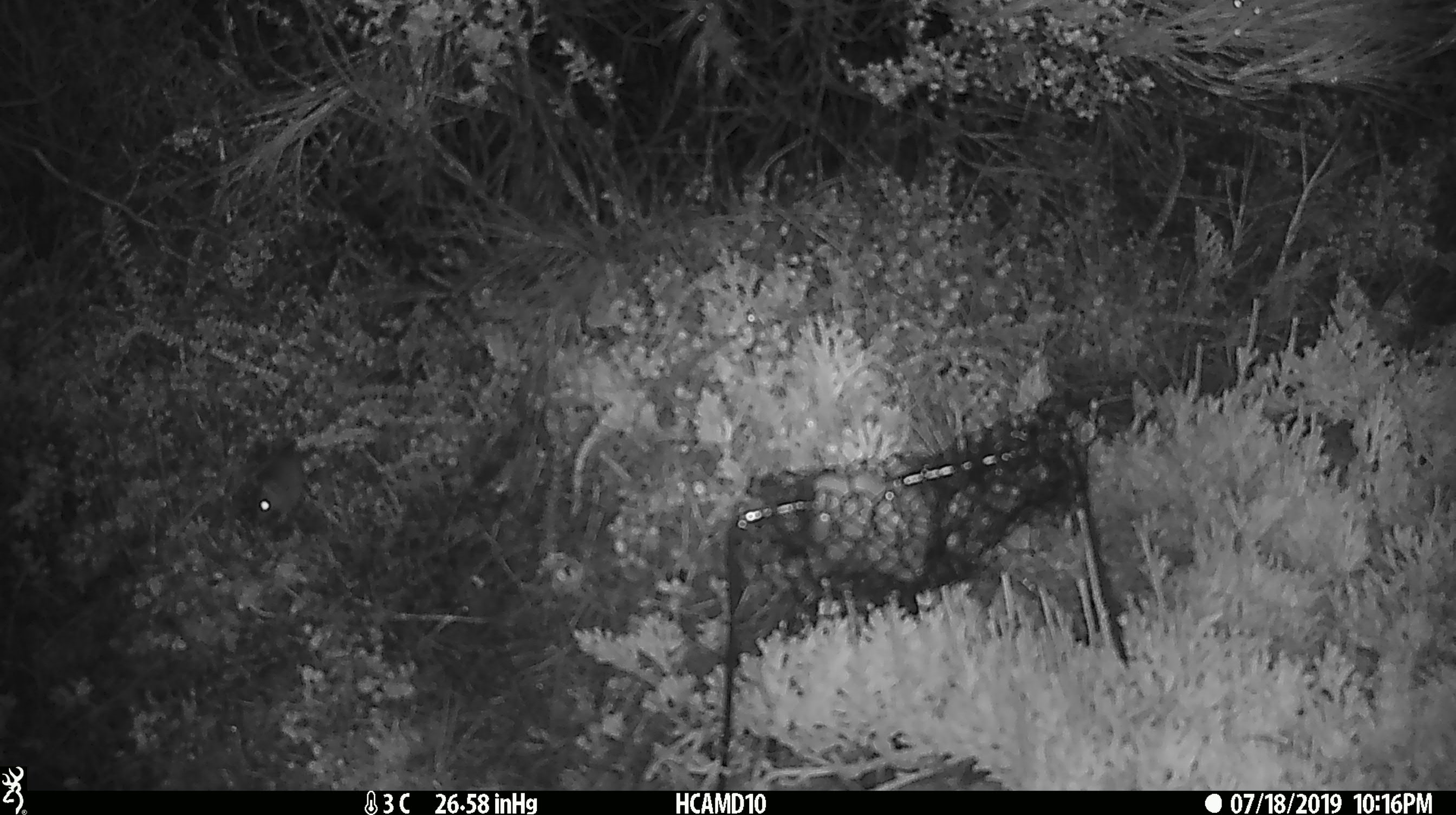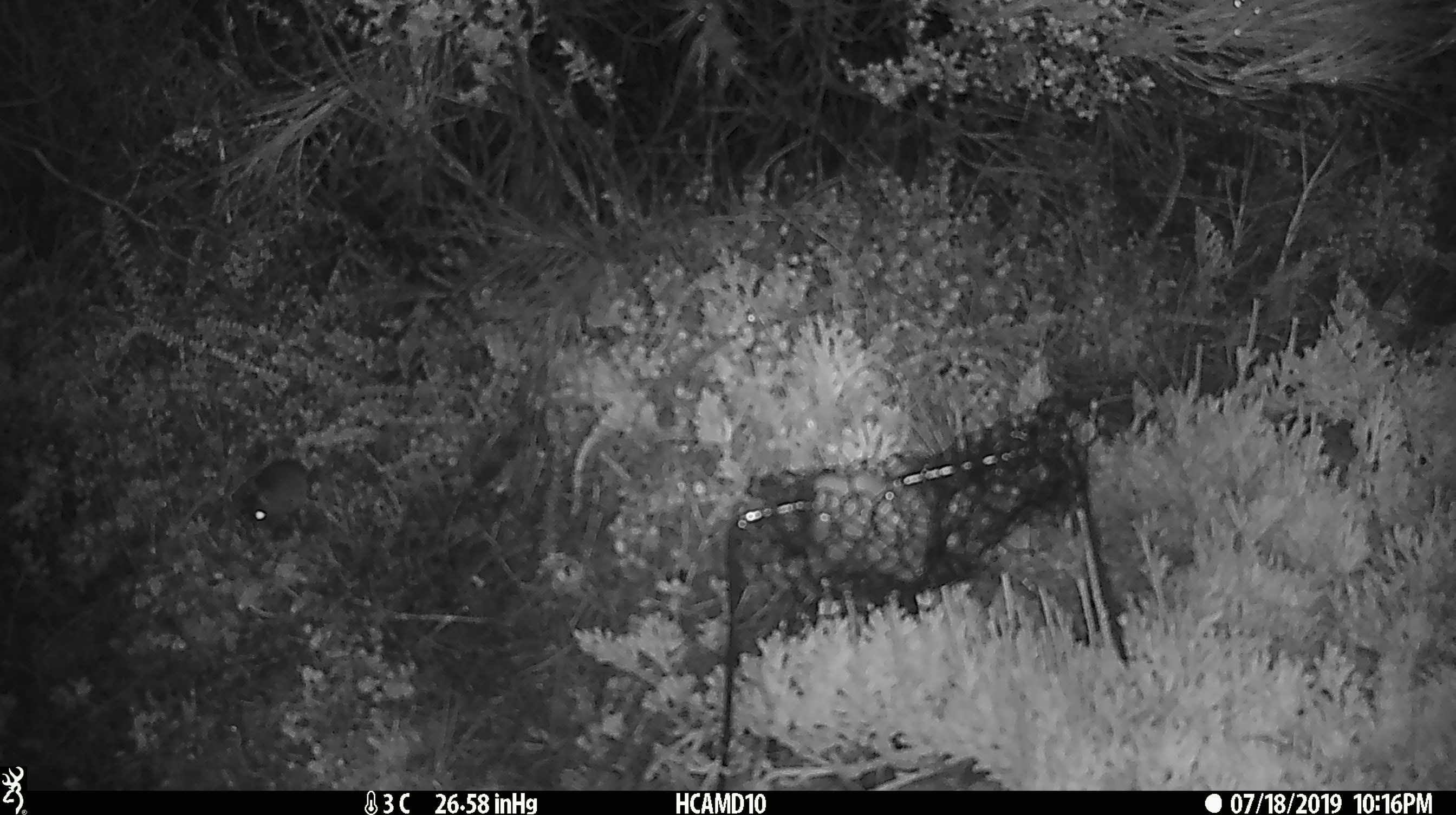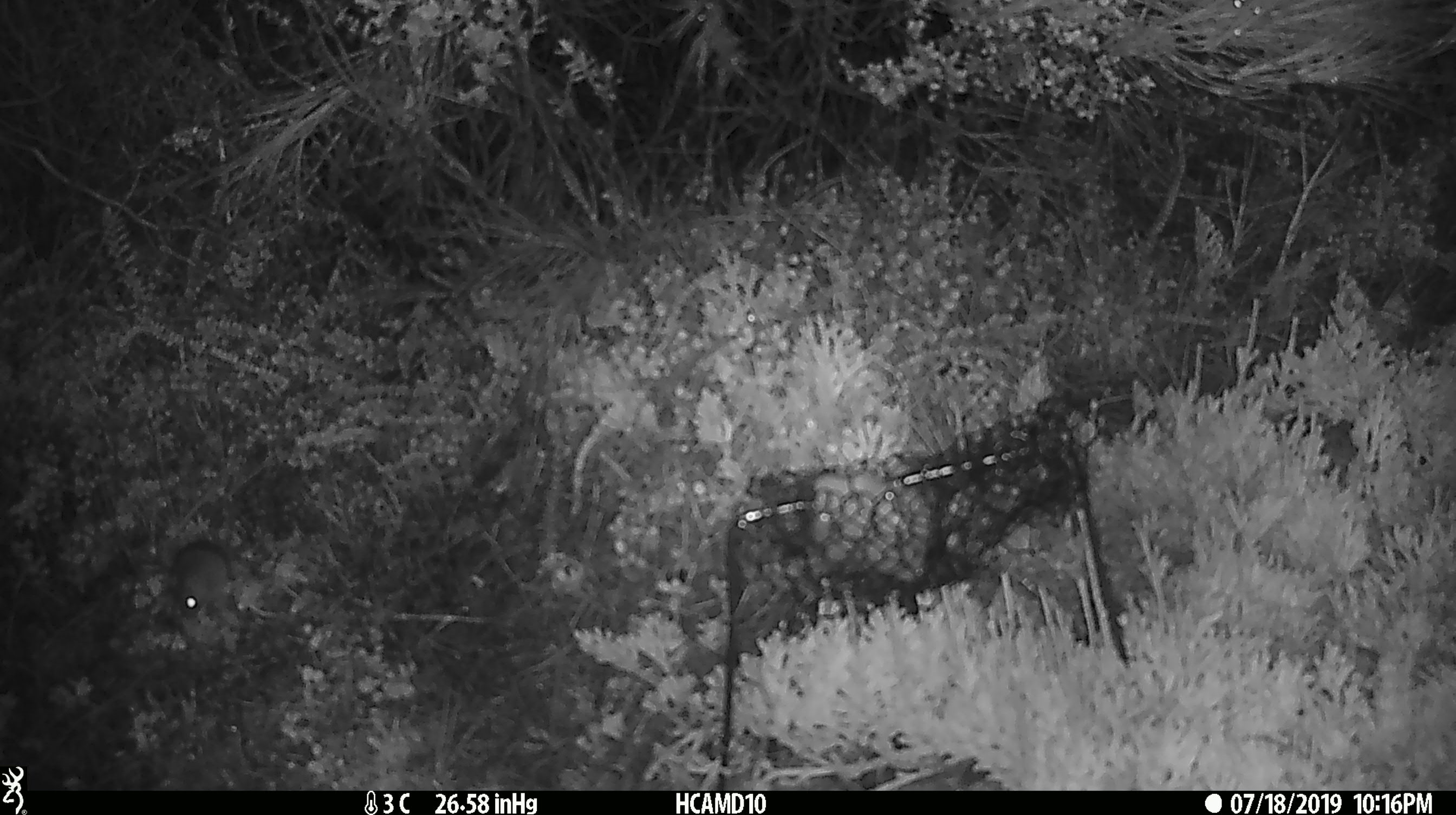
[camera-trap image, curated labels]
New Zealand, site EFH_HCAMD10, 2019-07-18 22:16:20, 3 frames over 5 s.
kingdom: Animalia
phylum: Chordata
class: Mammalia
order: Rodentia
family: Muridae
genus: Mus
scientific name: Mus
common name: mouse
Mouse (Mus).